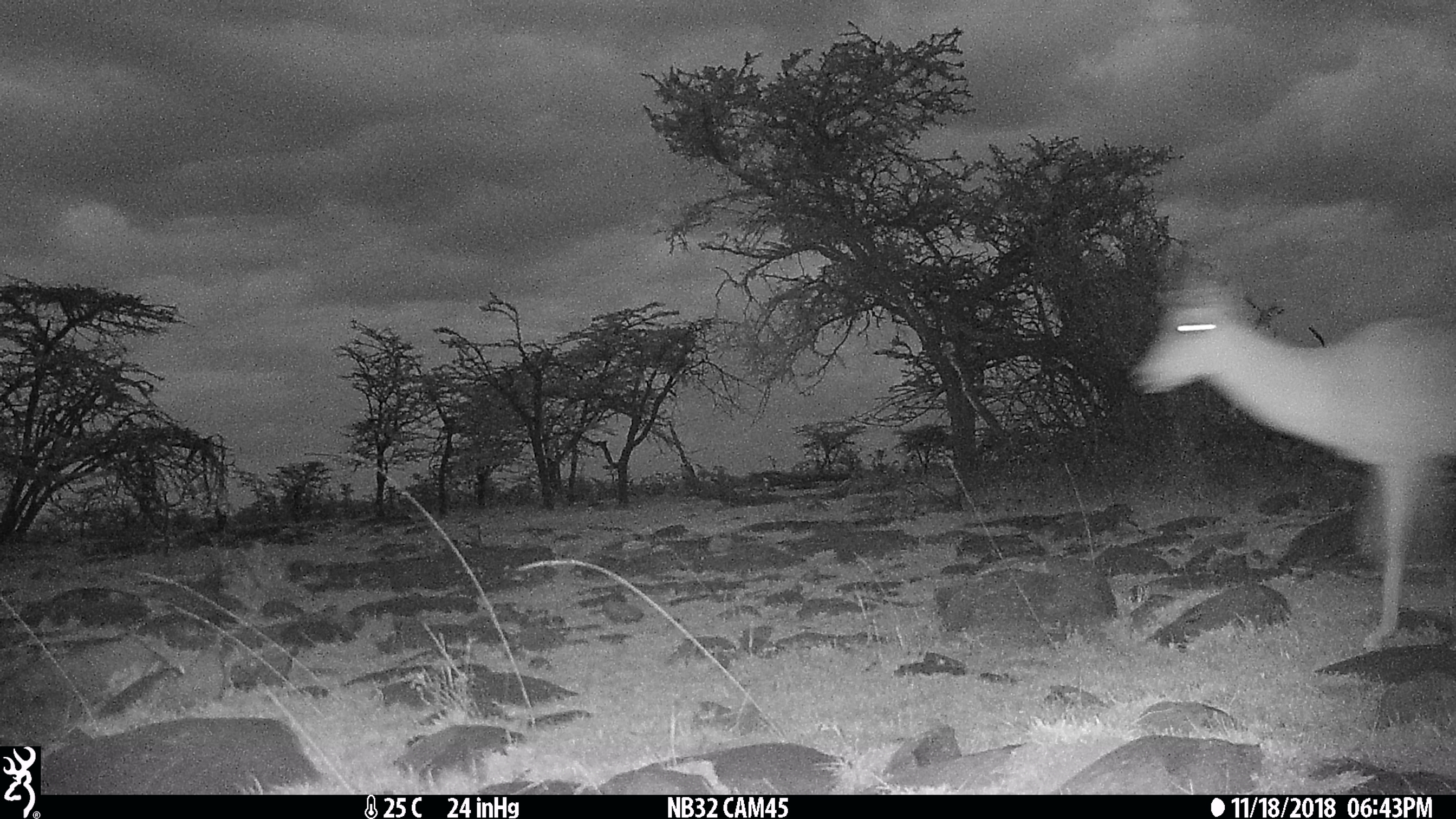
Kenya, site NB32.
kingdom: Animalia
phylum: Chordata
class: Mammalia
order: Artiodactyla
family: Bovidae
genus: Aepyceros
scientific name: Aepyceros melampus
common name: impala